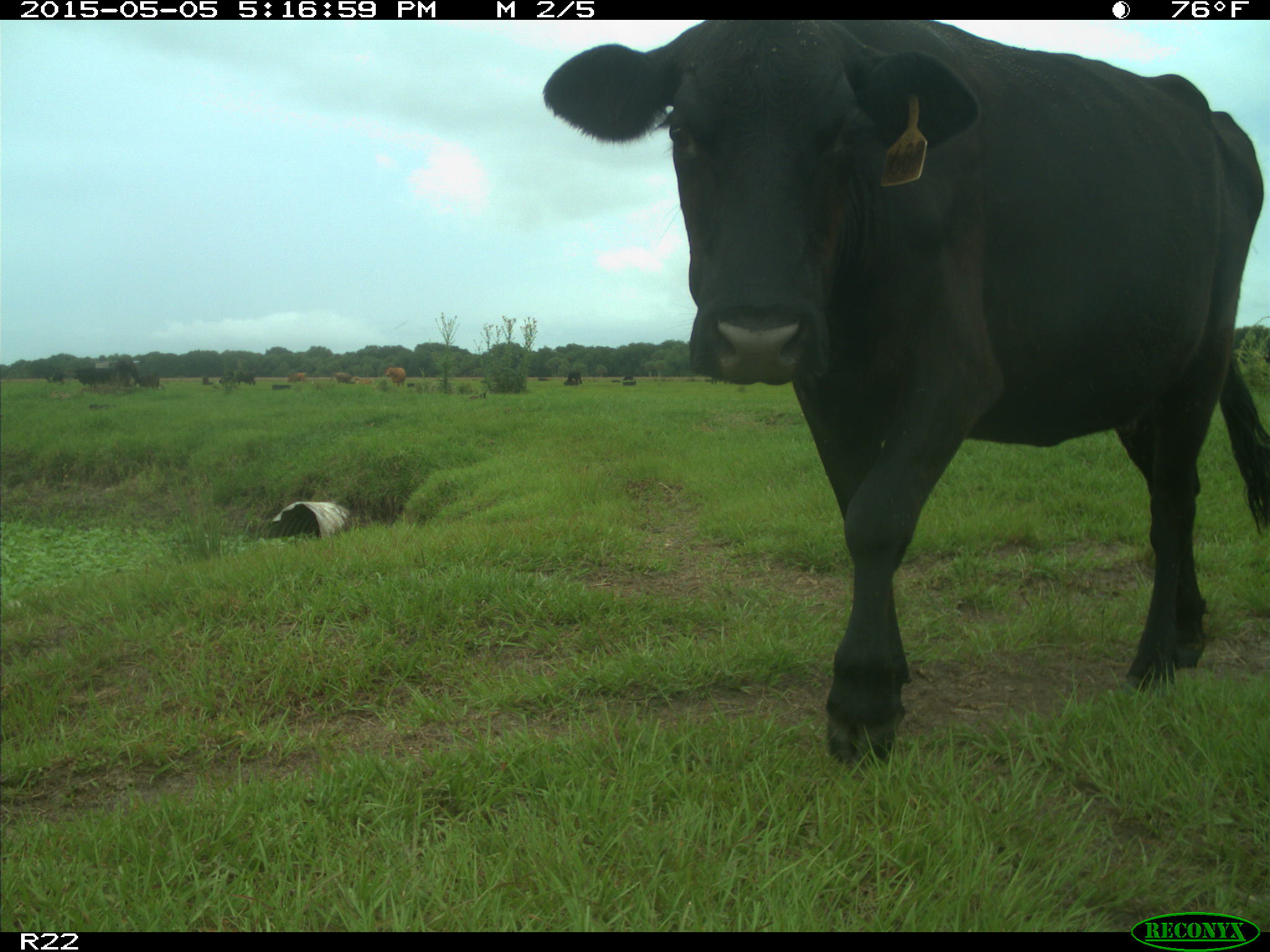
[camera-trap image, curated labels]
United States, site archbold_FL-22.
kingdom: Animalia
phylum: Chordata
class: Mammalia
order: Artiodactyla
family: Bovidae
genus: Bos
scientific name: Bos taurus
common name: domestic cow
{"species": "Bos taurus (domestic cow)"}